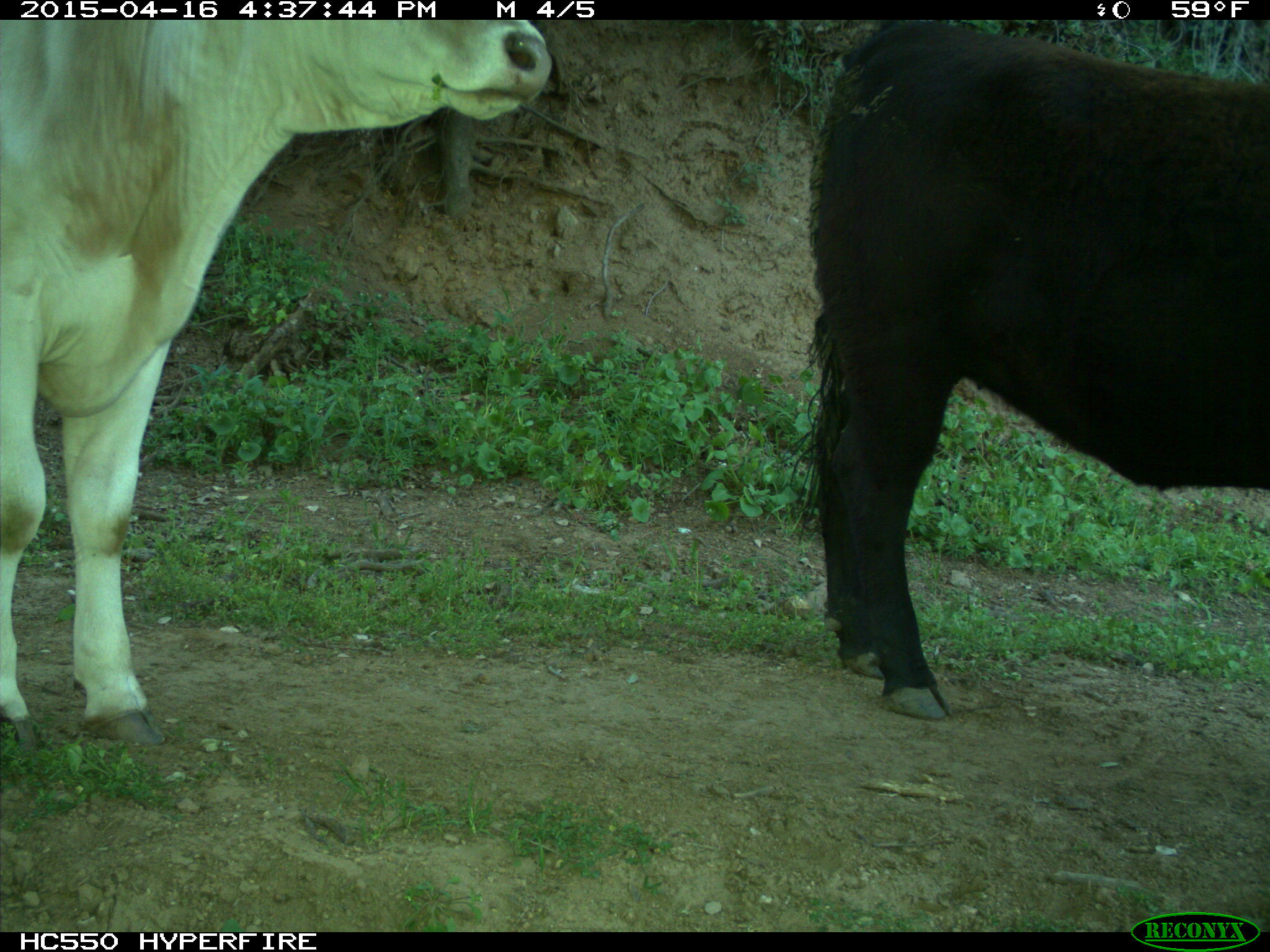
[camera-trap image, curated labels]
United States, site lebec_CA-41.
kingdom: Animalia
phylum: Chordata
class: Mammalia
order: Artiodactyla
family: Bovidae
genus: Bos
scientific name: Bos taurus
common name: domestic cow